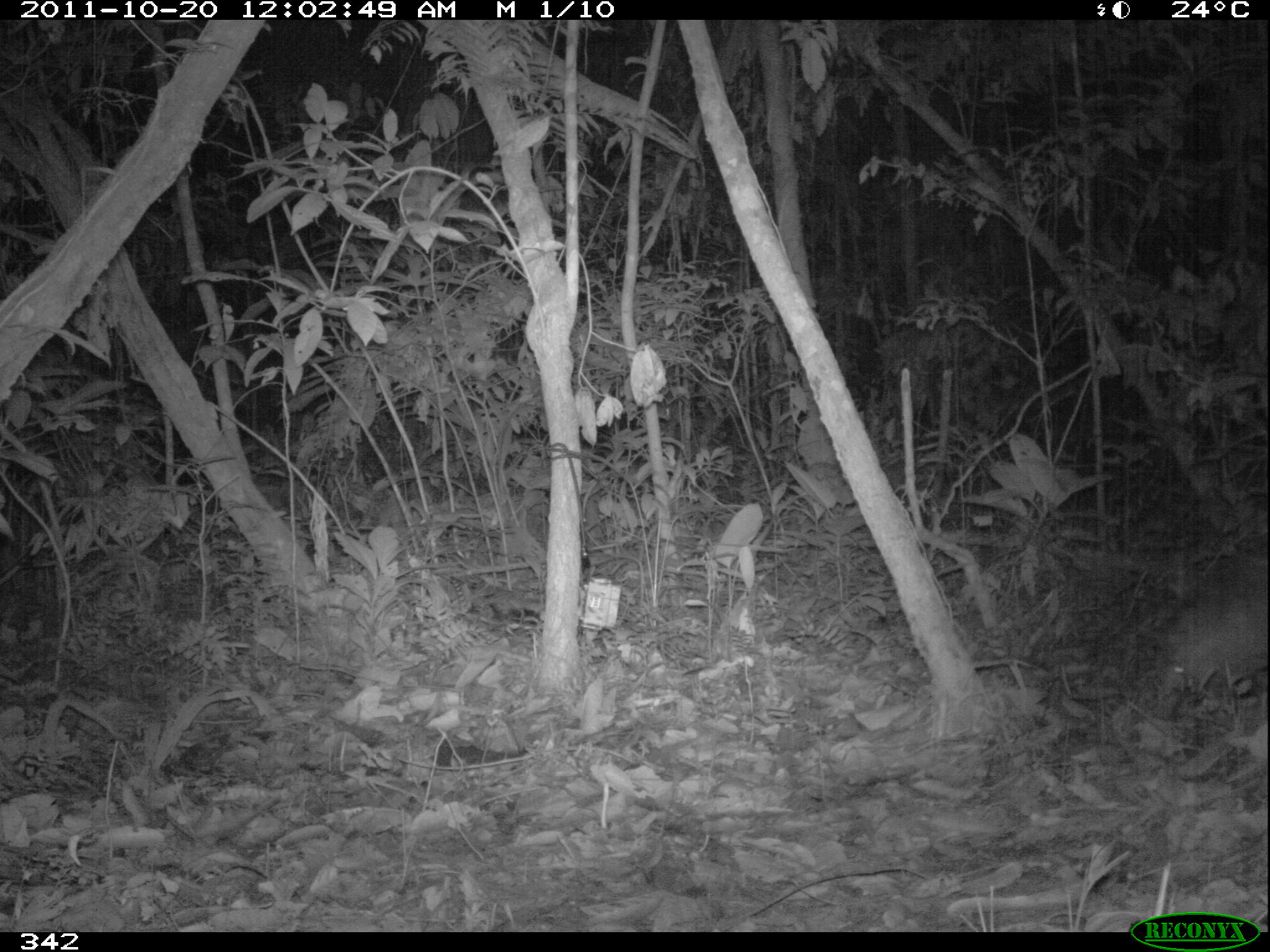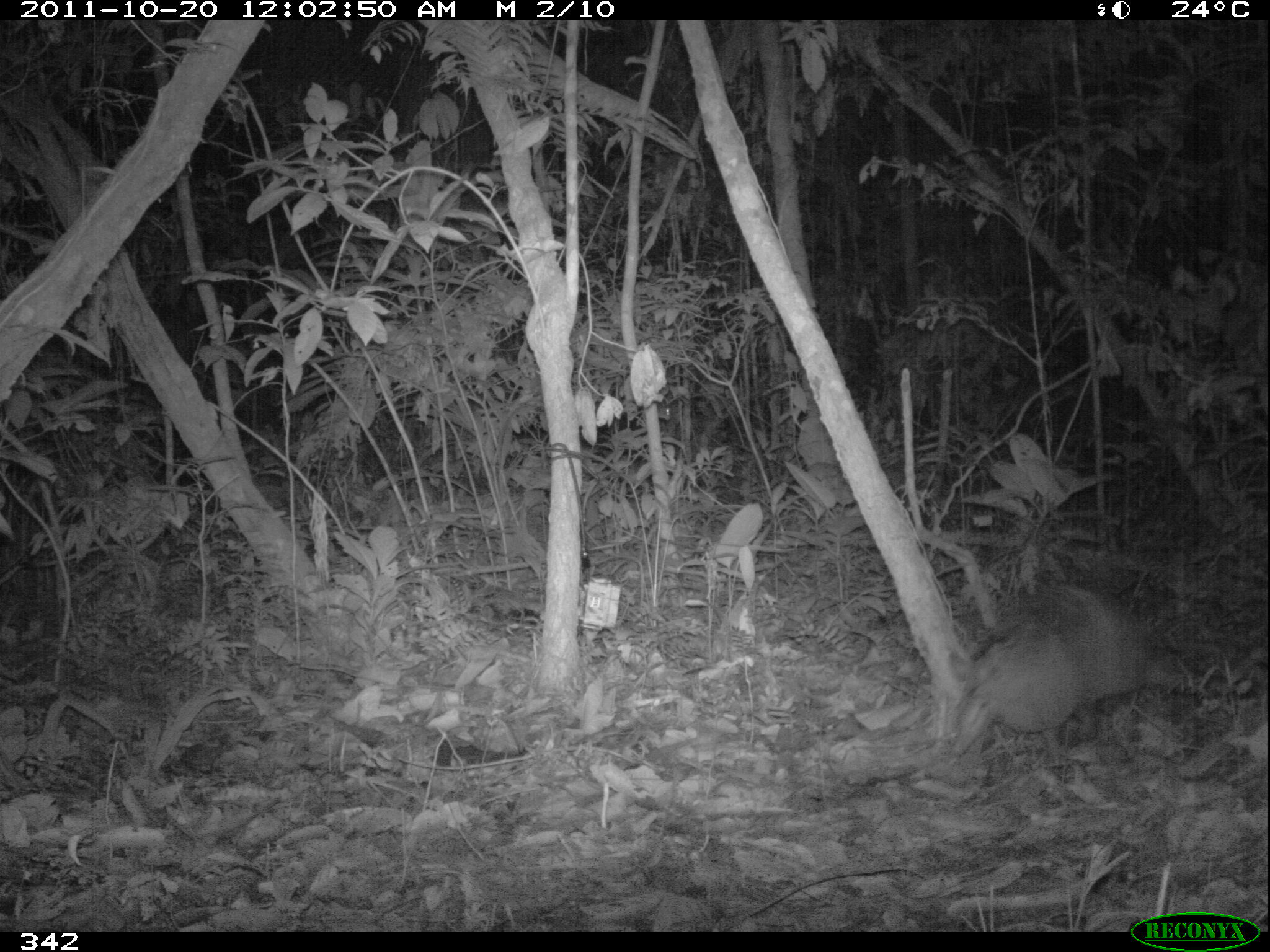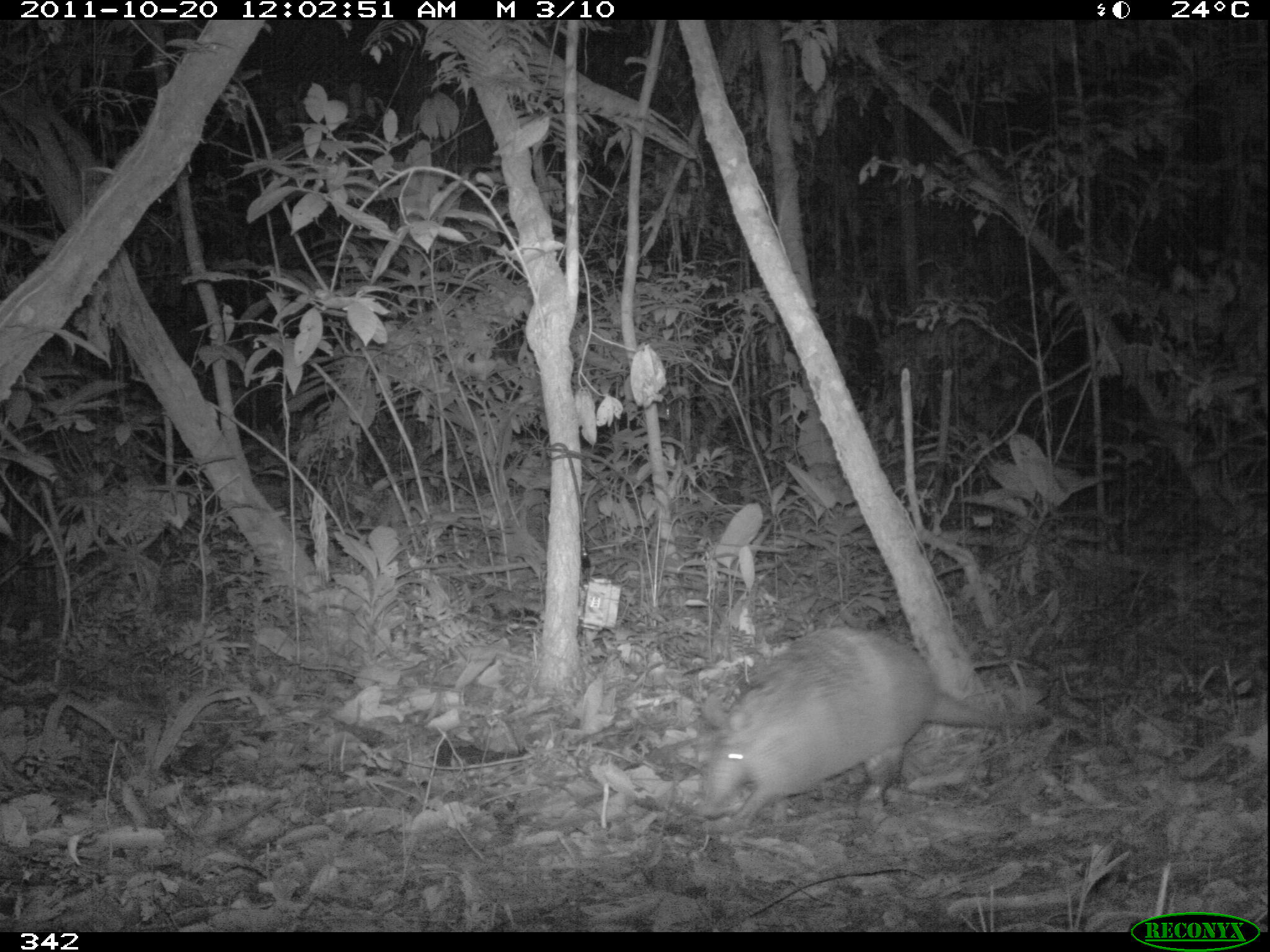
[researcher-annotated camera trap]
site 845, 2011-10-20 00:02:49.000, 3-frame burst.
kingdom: Animalia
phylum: Chordata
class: Mammalia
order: Cingulata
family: Dasypodidae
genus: Dasypus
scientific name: Dasypus kappleri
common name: greater long-nosed armadillo